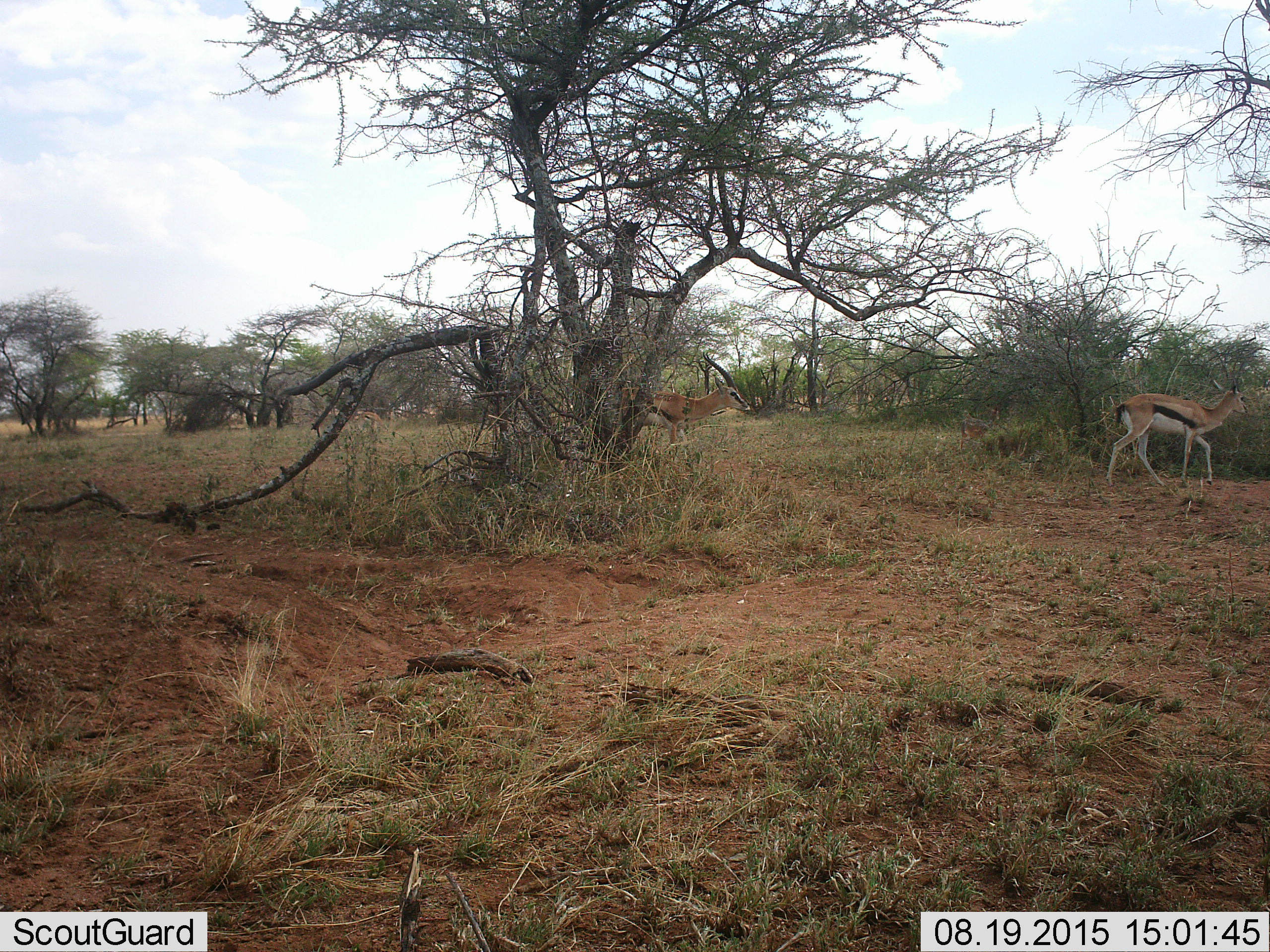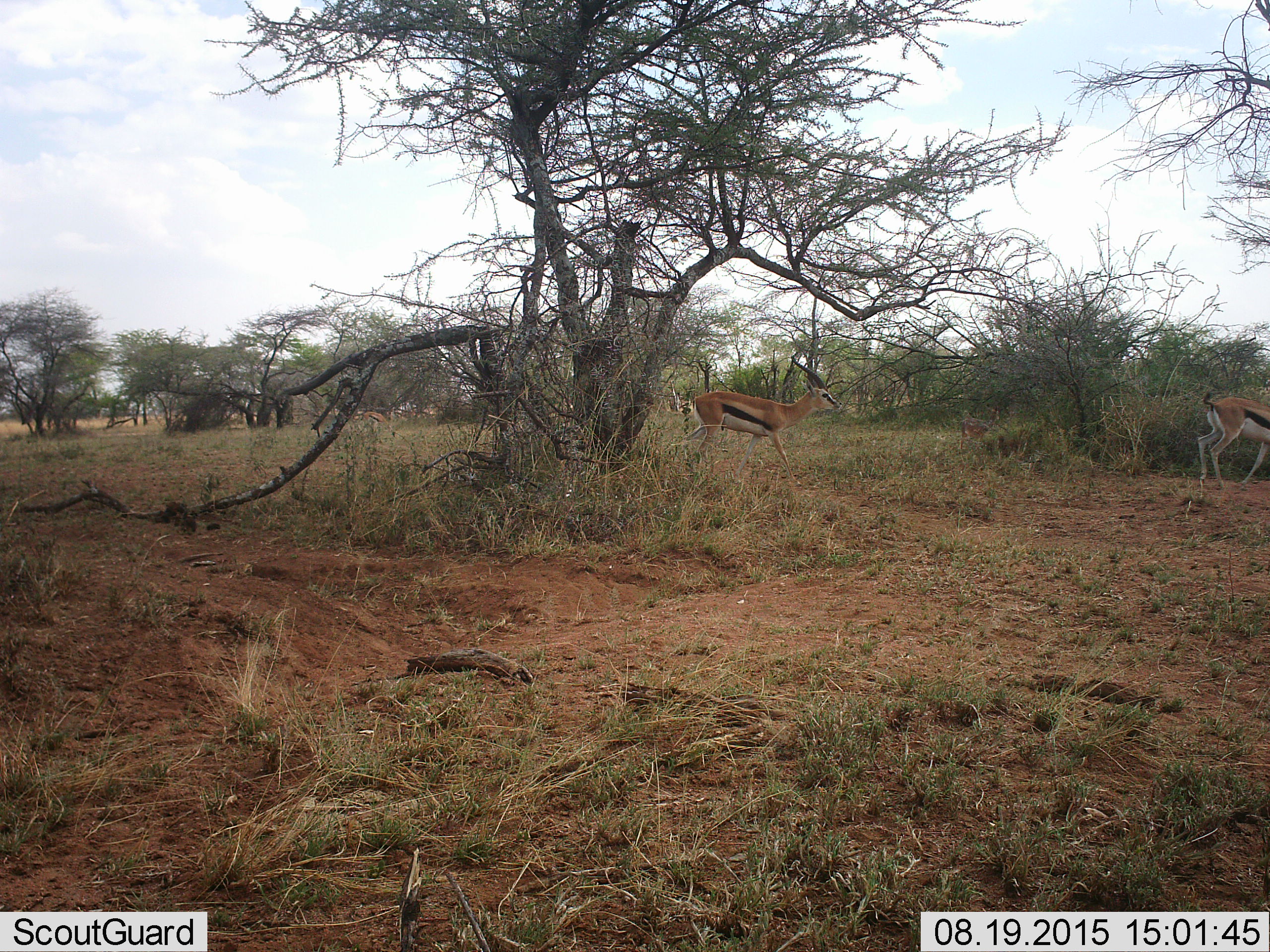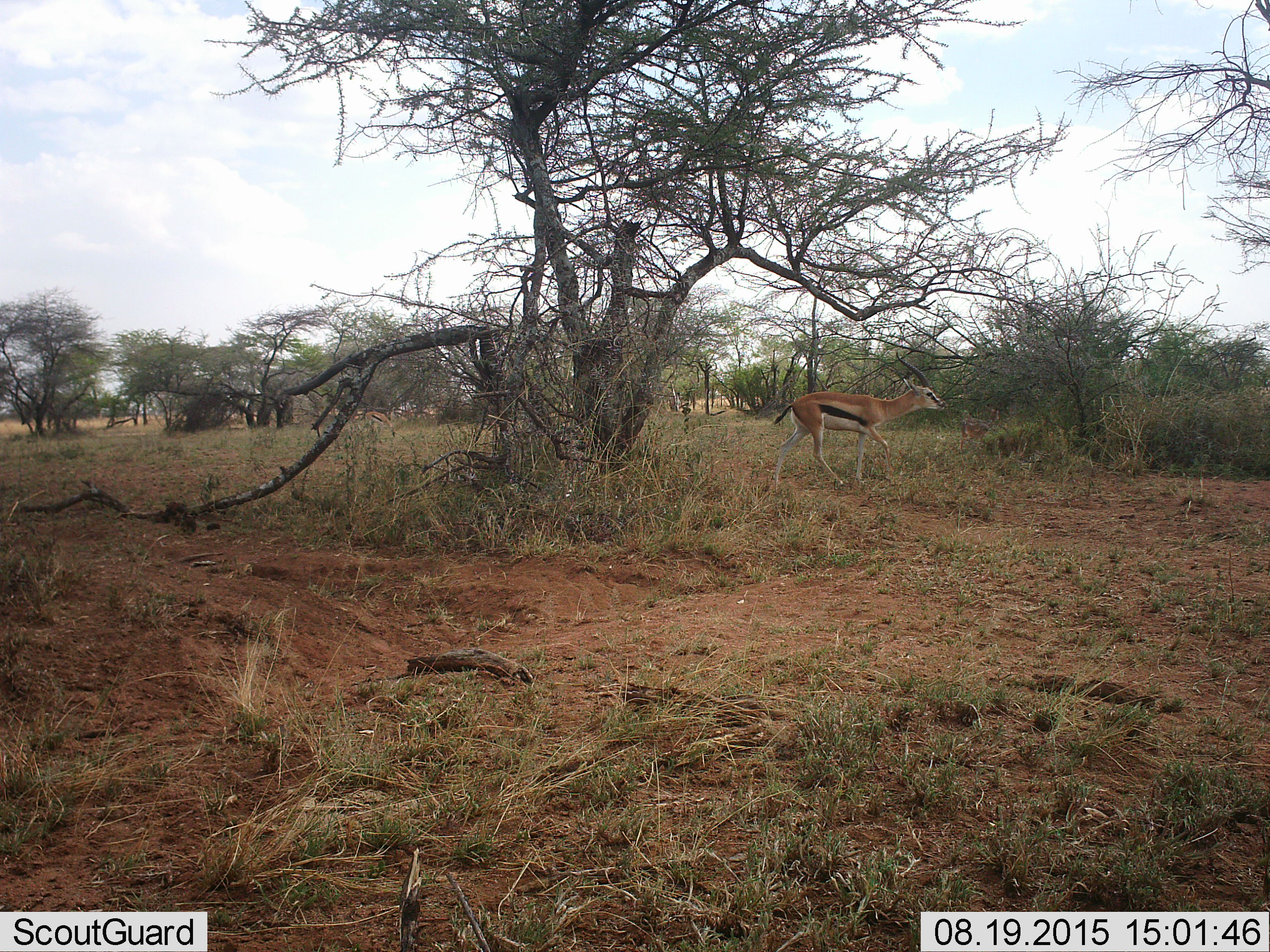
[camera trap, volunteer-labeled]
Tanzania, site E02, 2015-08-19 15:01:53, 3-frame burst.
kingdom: Animalia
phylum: Chordata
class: Mammalia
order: Artiodactyla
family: Bovidae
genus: Eudorcas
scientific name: Eudorcas thomsonii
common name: thomson's gazelle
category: gazellethomsons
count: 3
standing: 33%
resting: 0%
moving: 100%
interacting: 6%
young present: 11%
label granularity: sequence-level